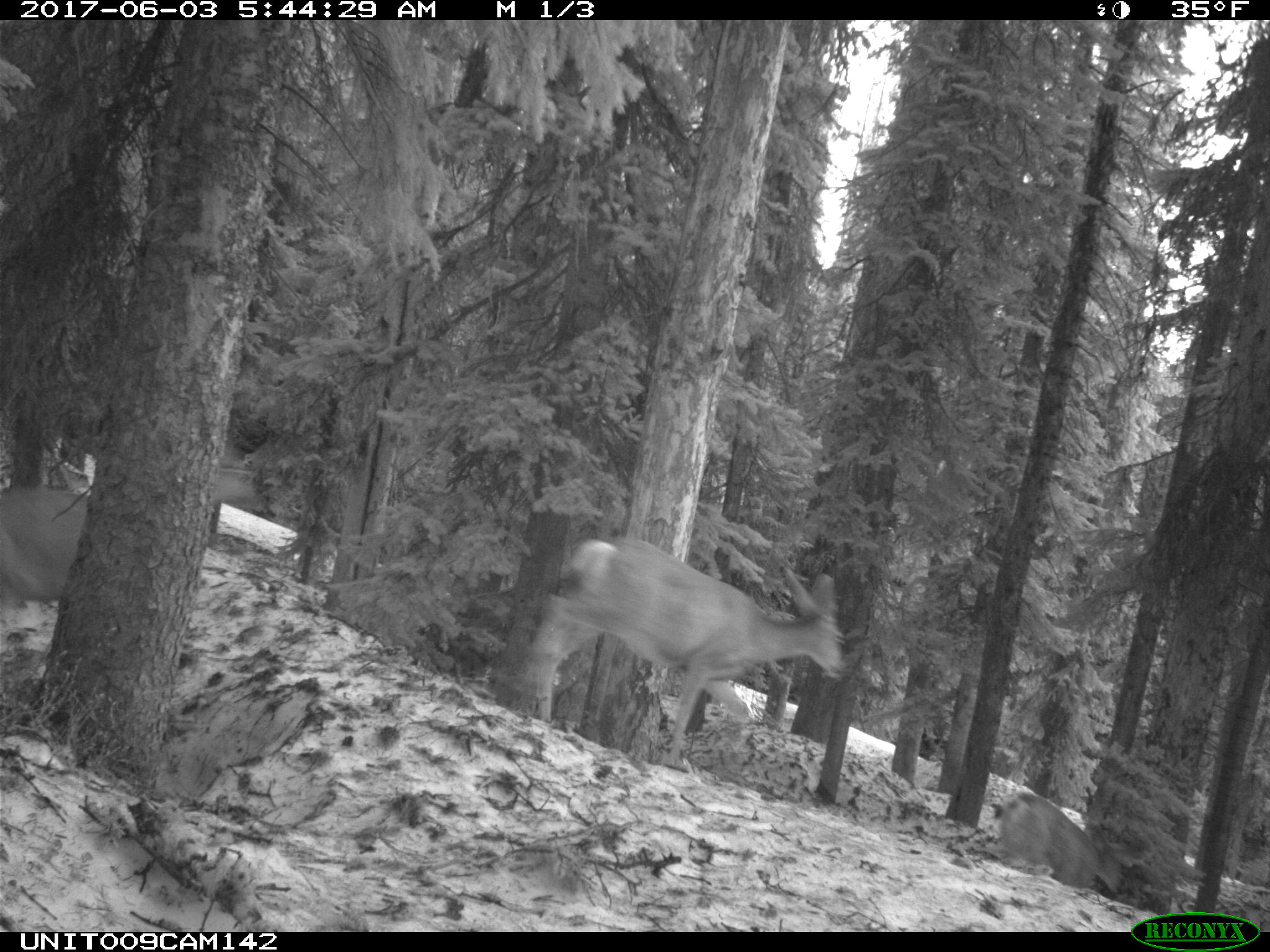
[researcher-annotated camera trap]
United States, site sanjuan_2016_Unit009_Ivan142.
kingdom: Animalia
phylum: Chordata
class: Mammalia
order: Artiodactyla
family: Cervidae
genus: Odocoileus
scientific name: Odocoileus hemionus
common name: mule deer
Odocoileus hemionus (mule deer).